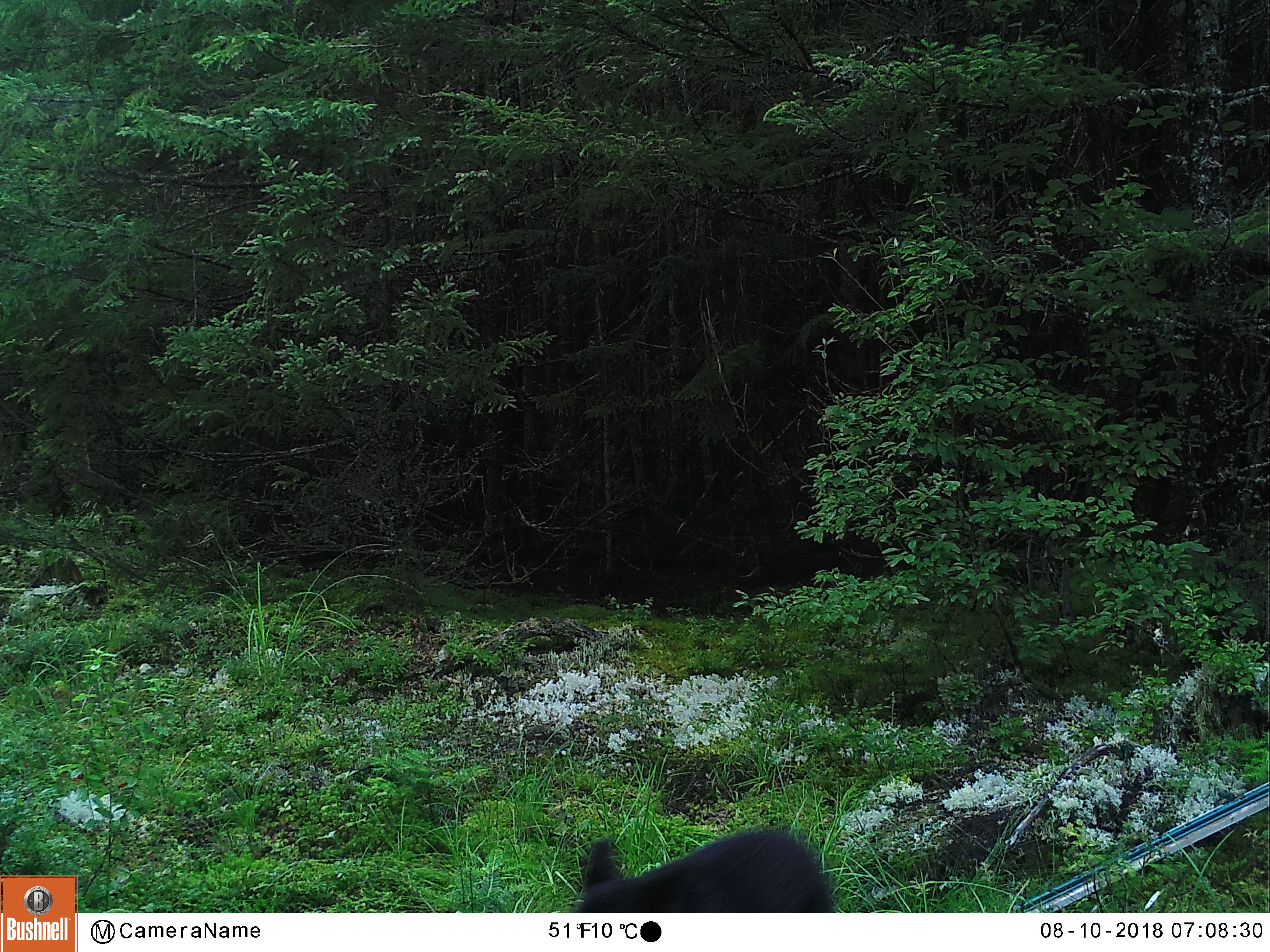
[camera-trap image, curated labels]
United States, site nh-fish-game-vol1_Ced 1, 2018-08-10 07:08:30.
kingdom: Animalia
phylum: Chordata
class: Mammalia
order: Carnivora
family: Ursidae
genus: Ursus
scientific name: Ursus americanus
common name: black bear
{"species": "black bear (Ursus americanus)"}